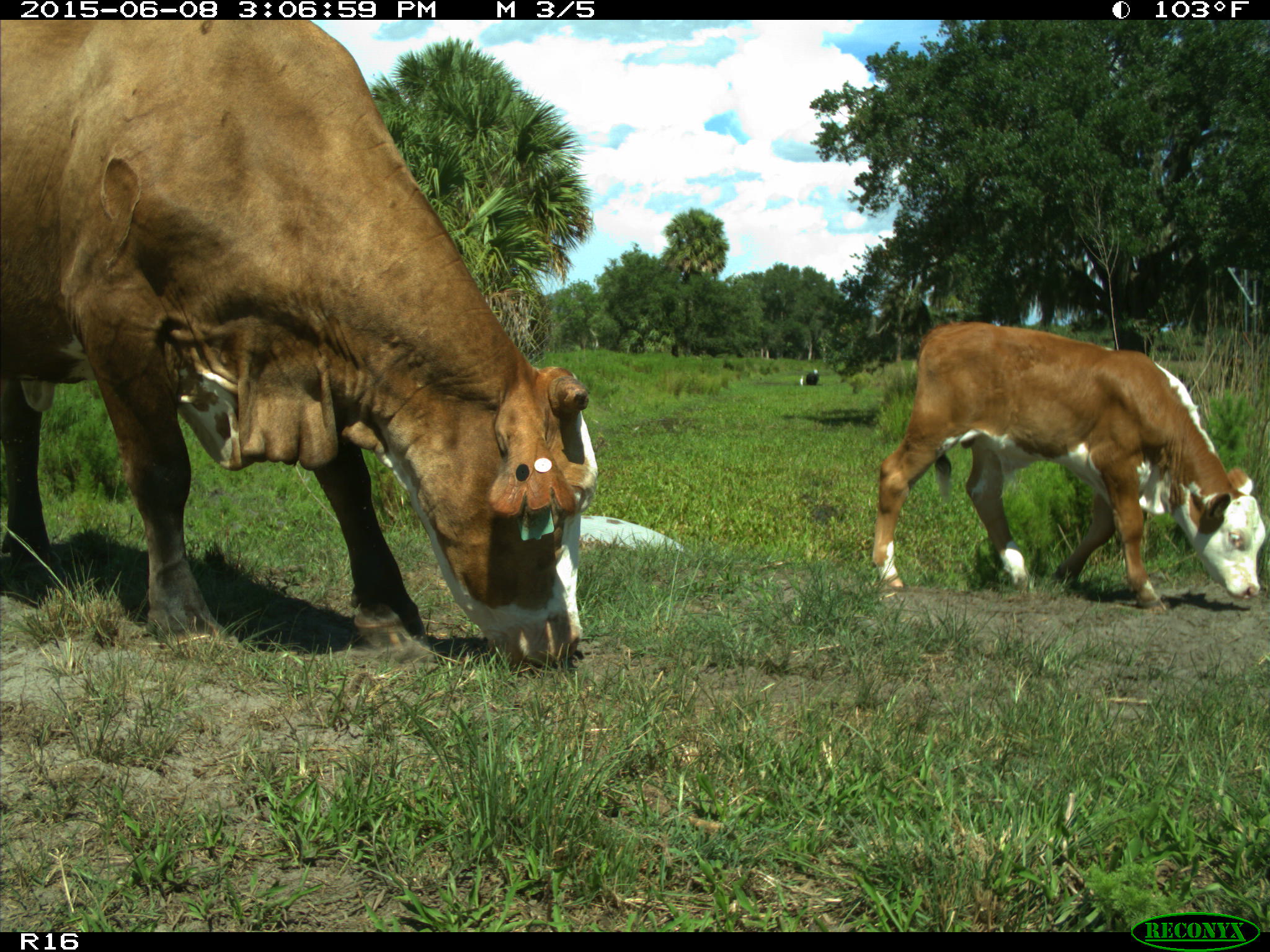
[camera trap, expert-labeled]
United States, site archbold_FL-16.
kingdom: Animalia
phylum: Chordata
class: Mammalia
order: Artiodactyla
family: Bovidae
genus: Bos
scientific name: Bos taurus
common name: domestic cow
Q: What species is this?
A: Bos taurus (domestic cow).